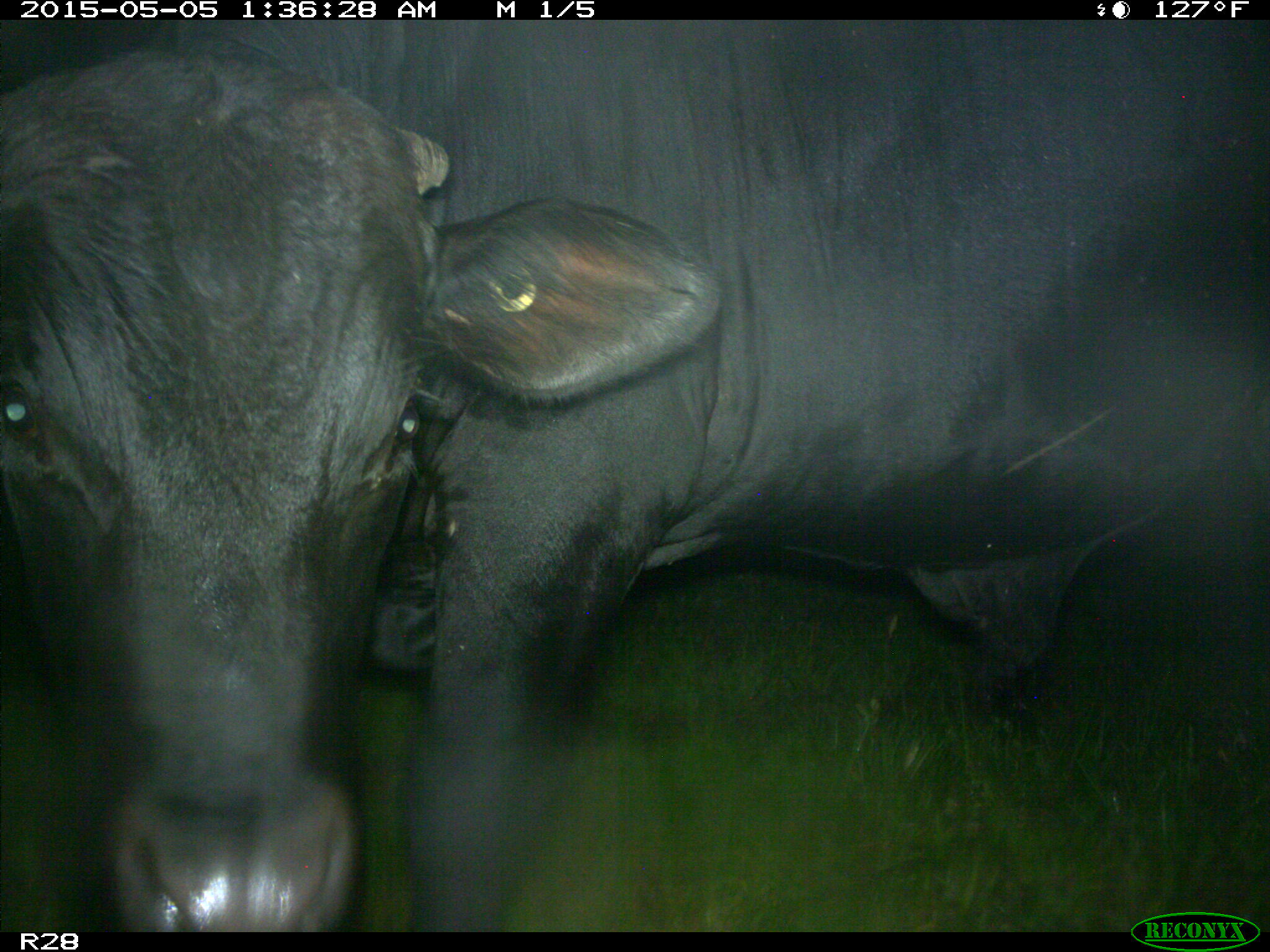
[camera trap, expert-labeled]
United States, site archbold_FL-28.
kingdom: Animalia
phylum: Chordata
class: Mammalia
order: Artiodactyla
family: Bovidae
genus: Bos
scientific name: Bos taurus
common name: domestic cow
Bos taurus (domestic cow).